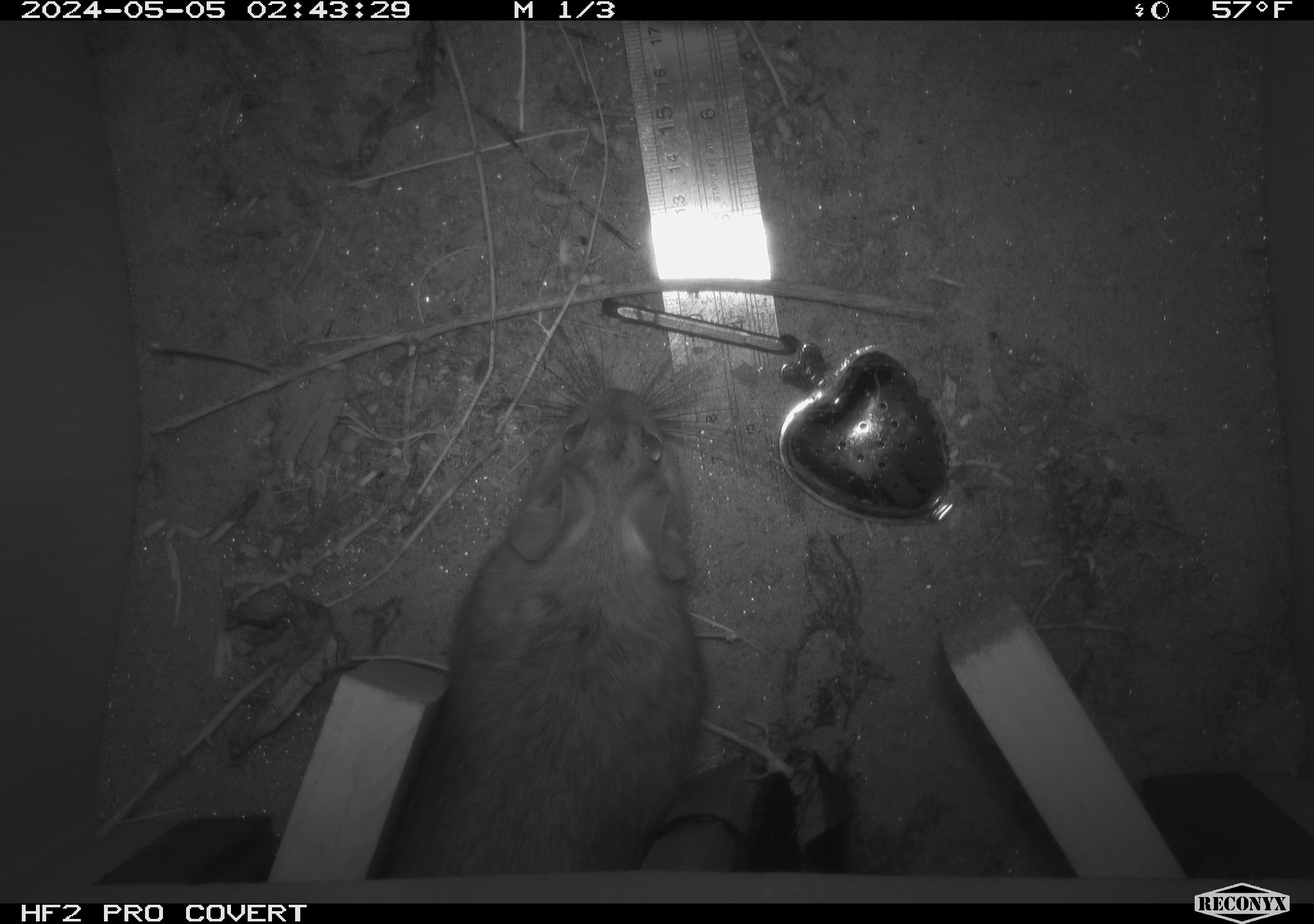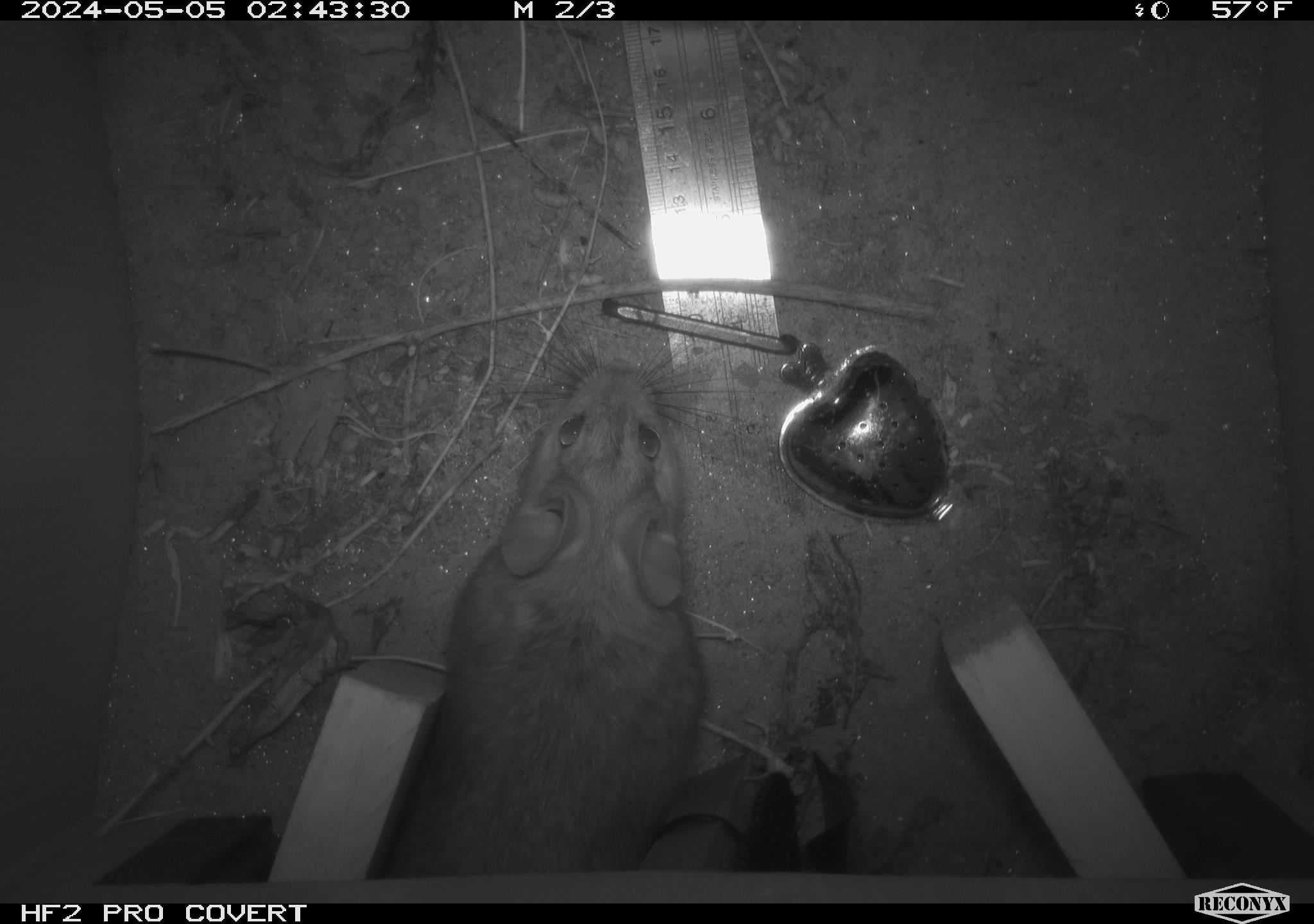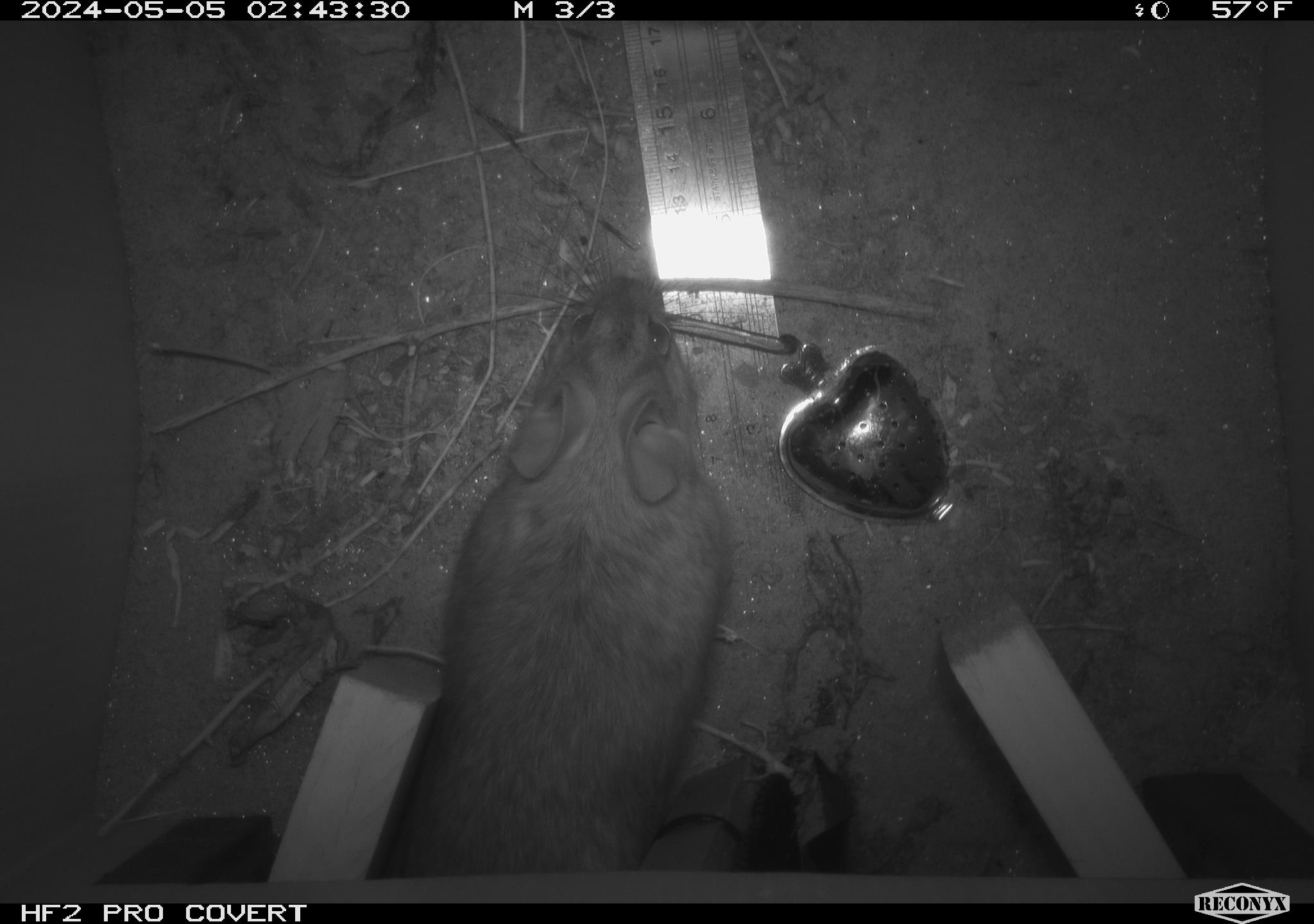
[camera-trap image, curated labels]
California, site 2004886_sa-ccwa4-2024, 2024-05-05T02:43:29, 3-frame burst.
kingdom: Animalia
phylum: Chordata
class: Mammalia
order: Rodentia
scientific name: Rodentia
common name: woodrat or rat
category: woodrat or rat species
Woodrat or rat species (woodrat or rat) (Rodentia).